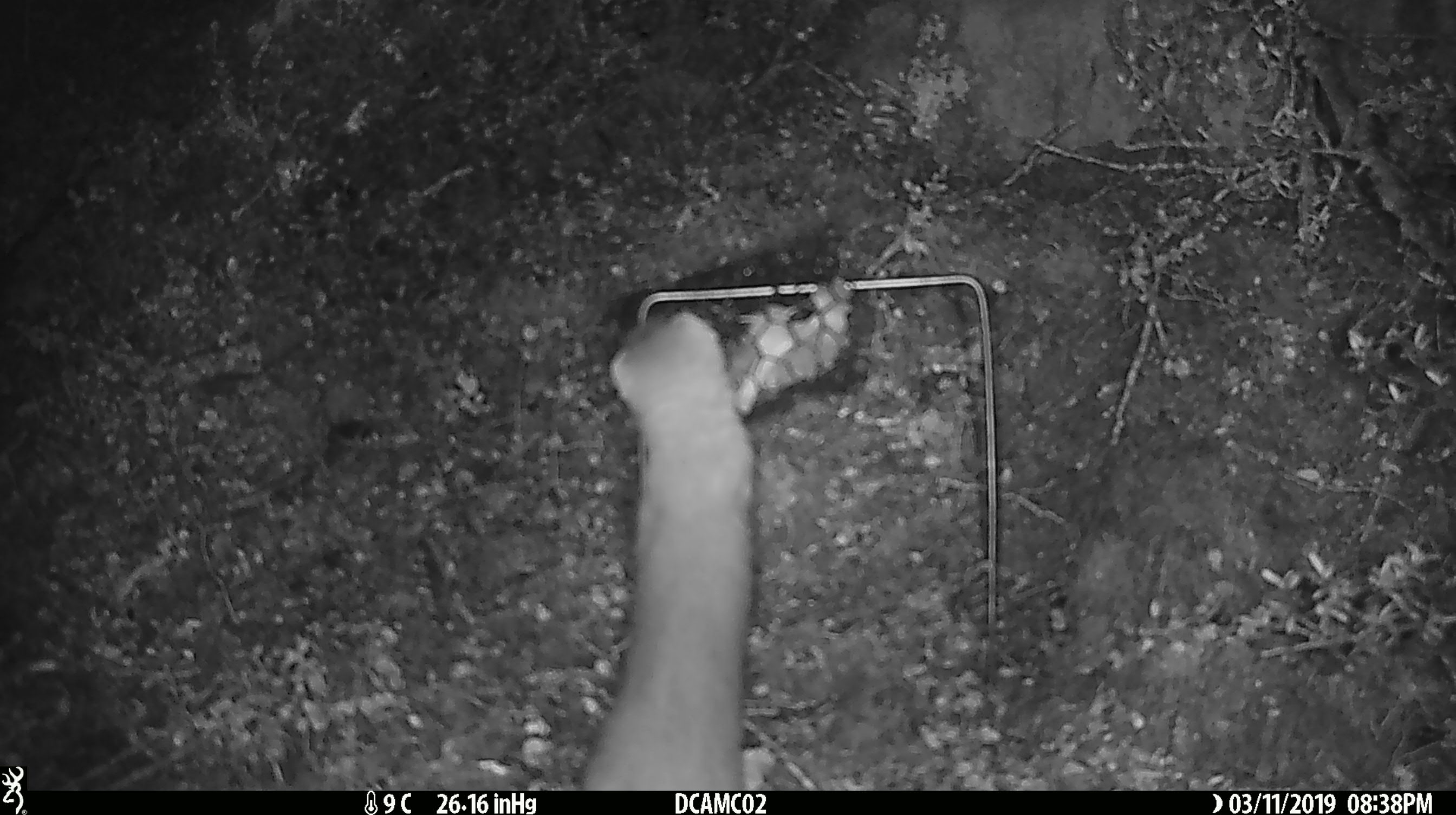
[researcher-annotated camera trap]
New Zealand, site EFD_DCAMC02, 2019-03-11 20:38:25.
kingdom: Animalia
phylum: Chordata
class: Mammalia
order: Carnivora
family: Mustelidae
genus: Mustela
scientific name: Mustela erminea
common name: stoat